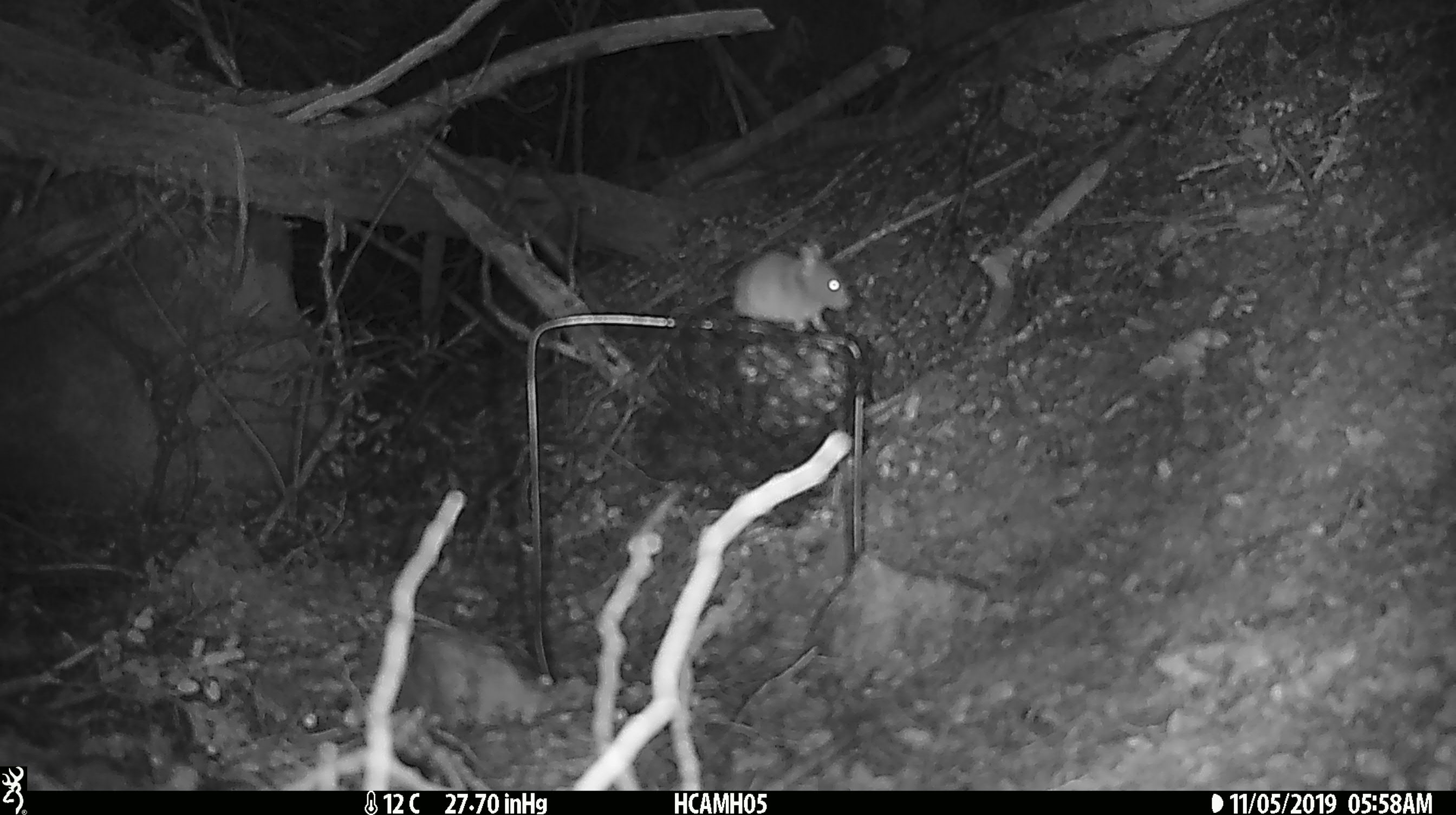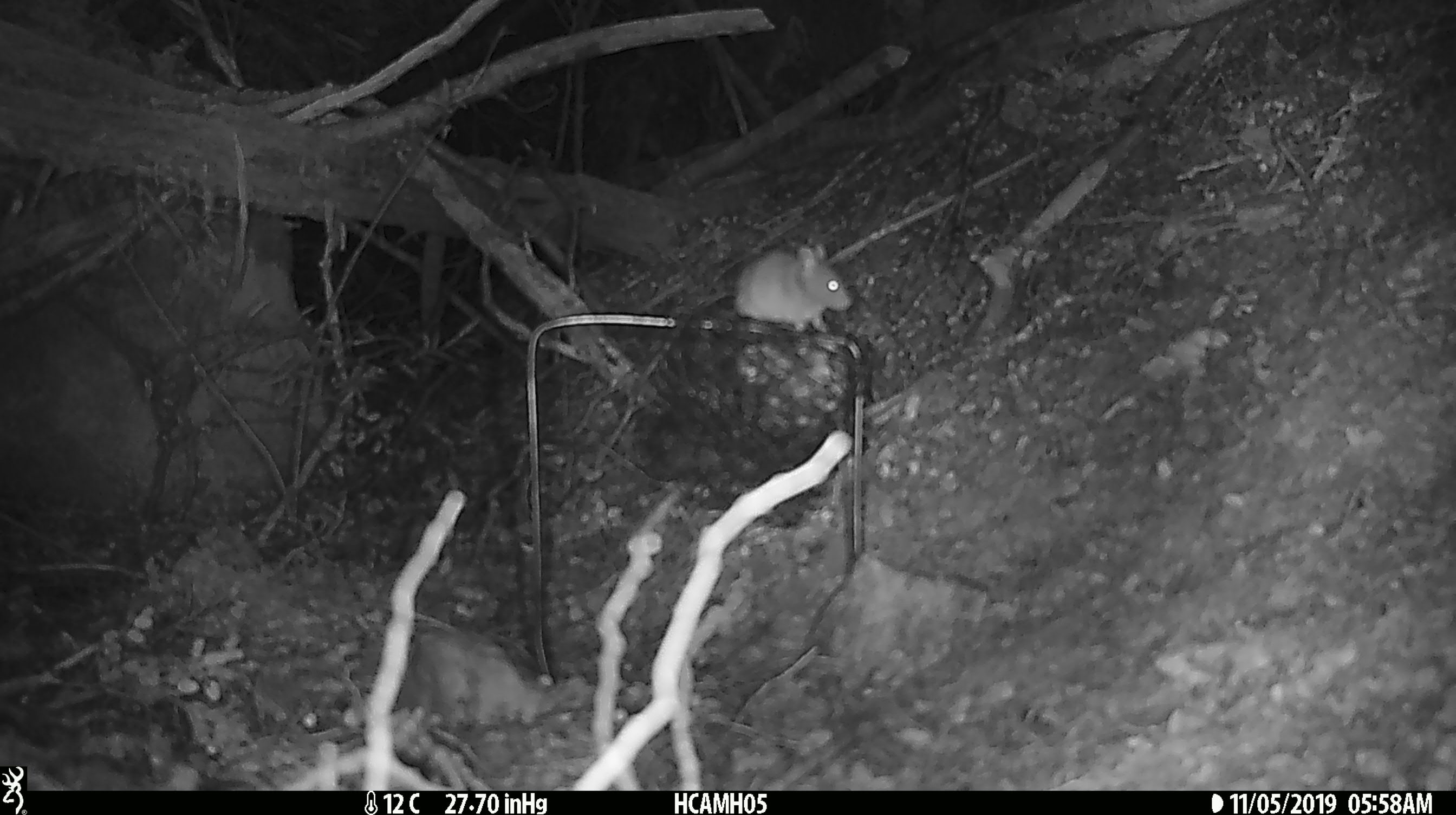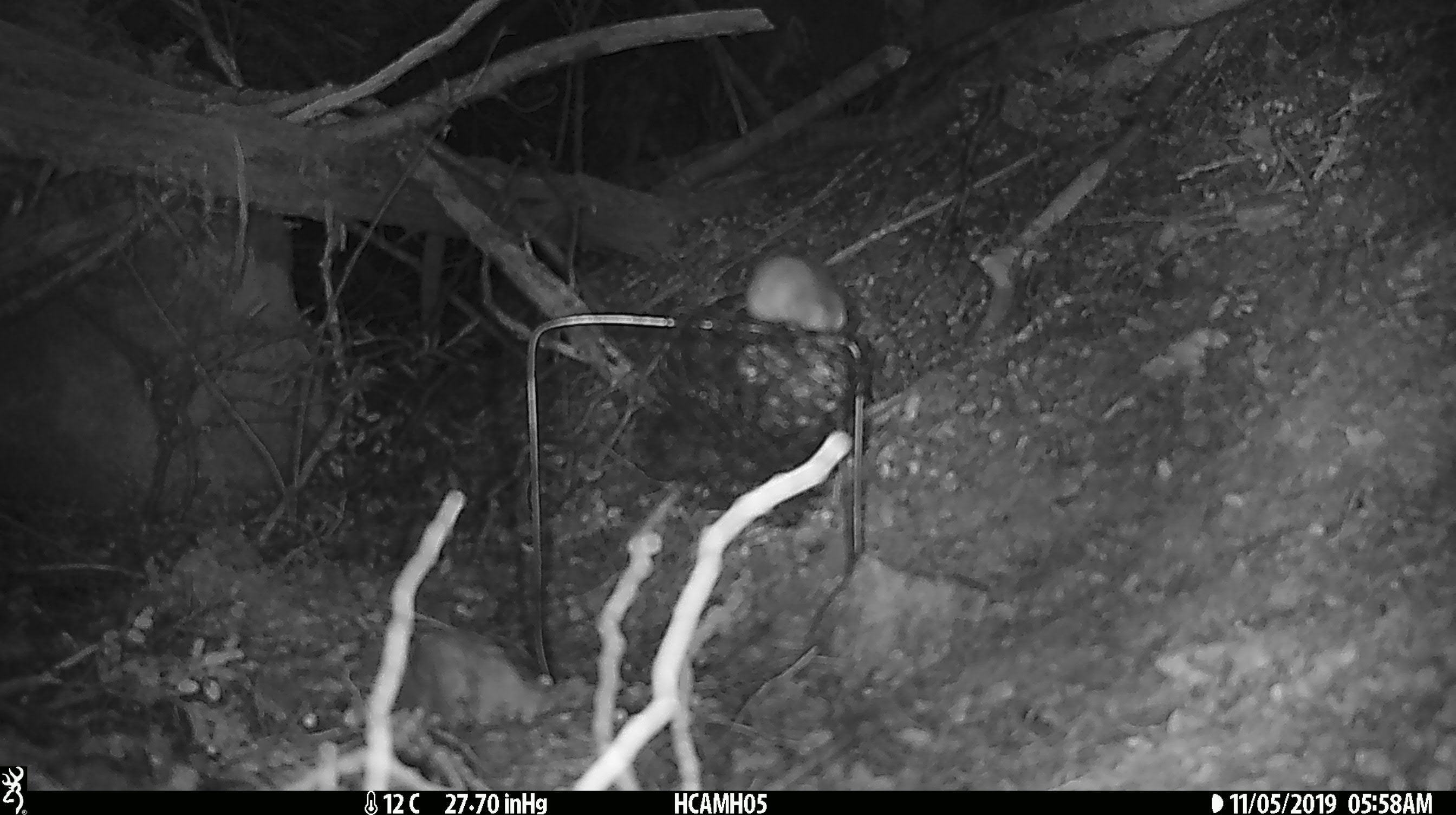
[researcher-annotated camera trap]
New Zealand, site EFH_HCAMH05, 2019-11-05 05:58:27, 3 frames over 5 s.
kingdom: Animalia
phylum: Chordata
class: Mammalia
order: Rodentia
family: Muridae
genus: Mus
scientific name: Mus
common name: mouse